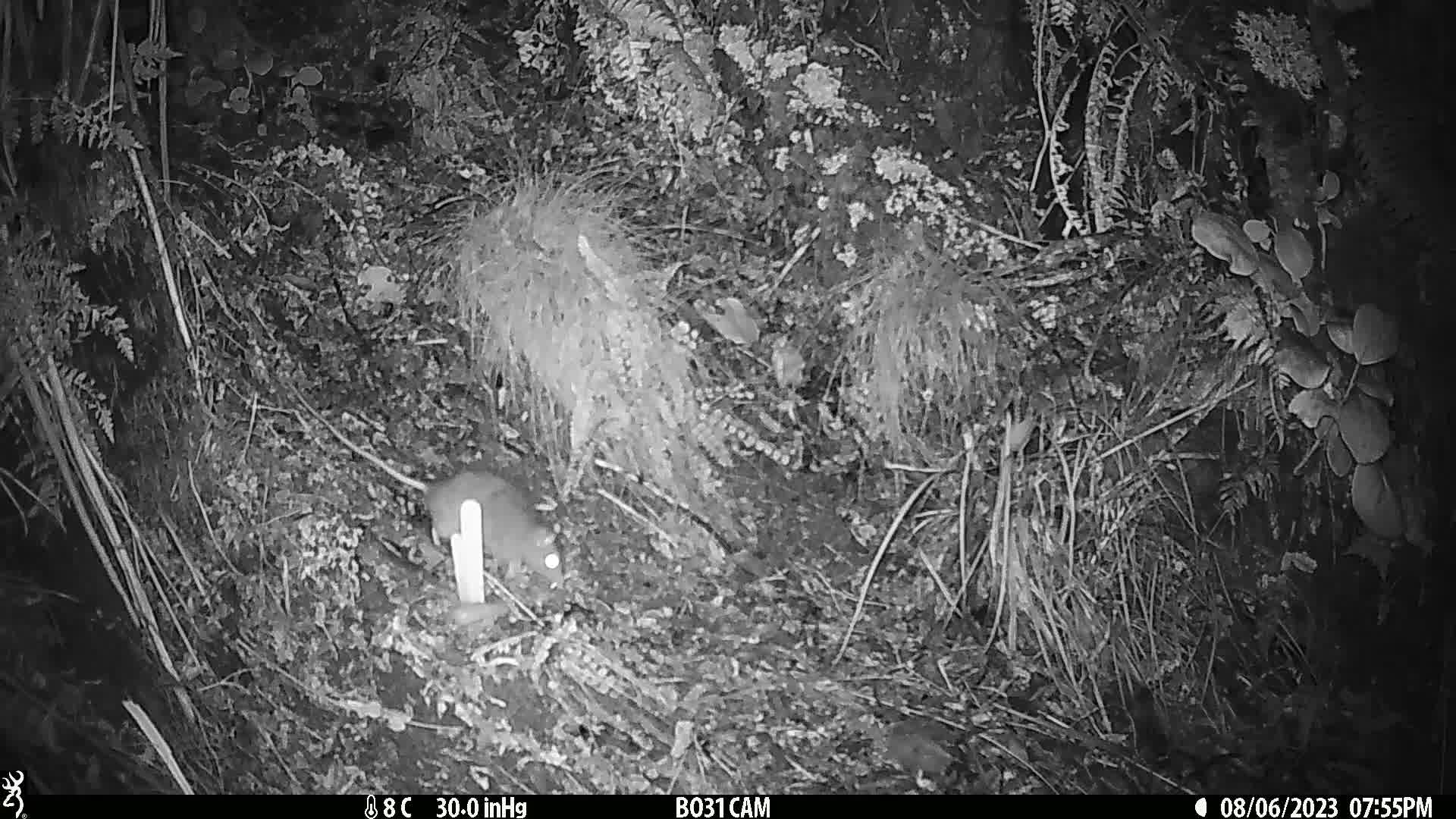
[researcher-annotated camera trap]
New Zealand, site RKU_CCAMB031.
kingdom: Animalia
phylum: Chordata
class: Mammalia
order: Rodentia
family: Muridae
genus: Rattus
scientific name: Rattus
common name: rat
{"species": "rat (Rattus)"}